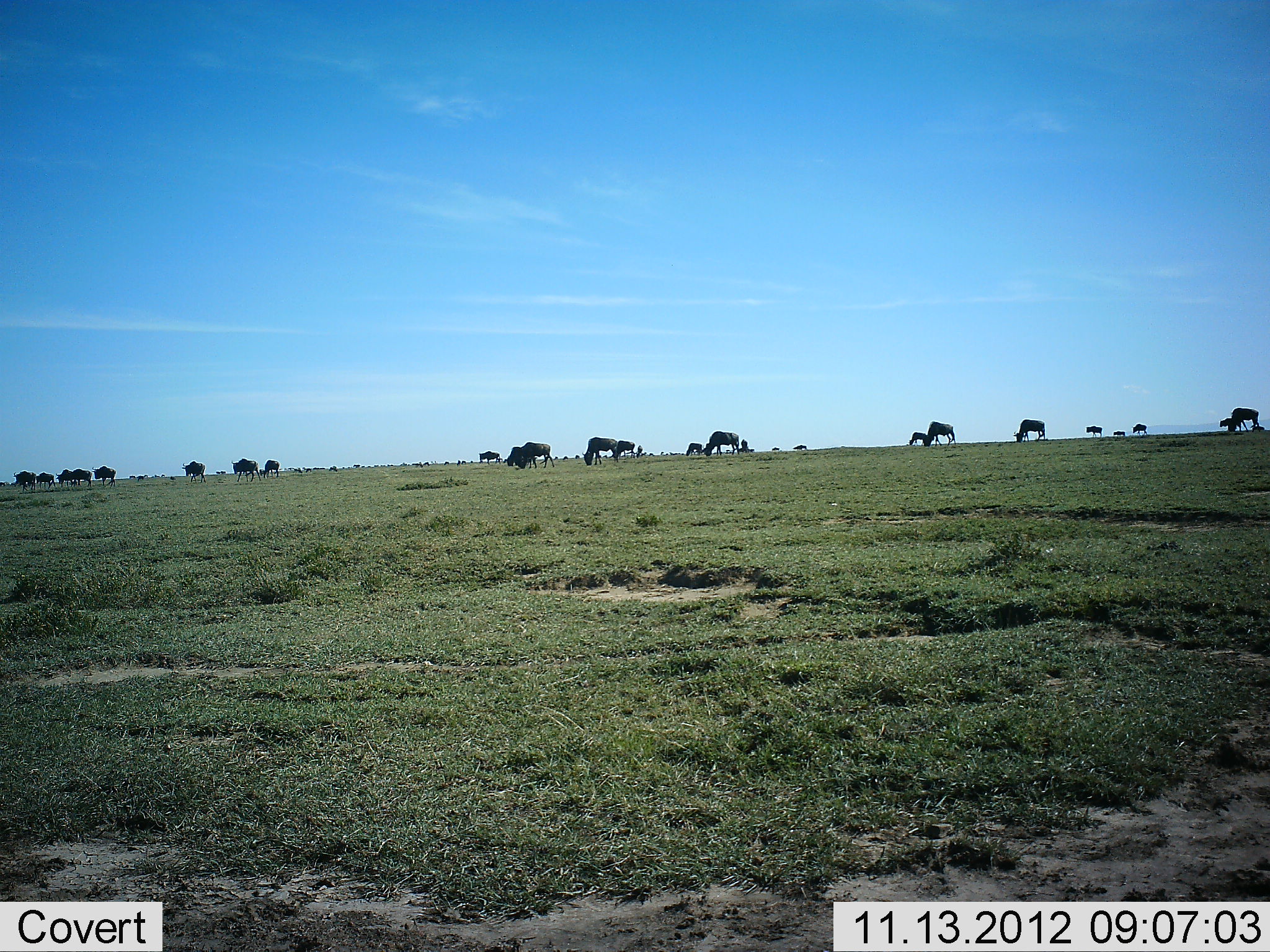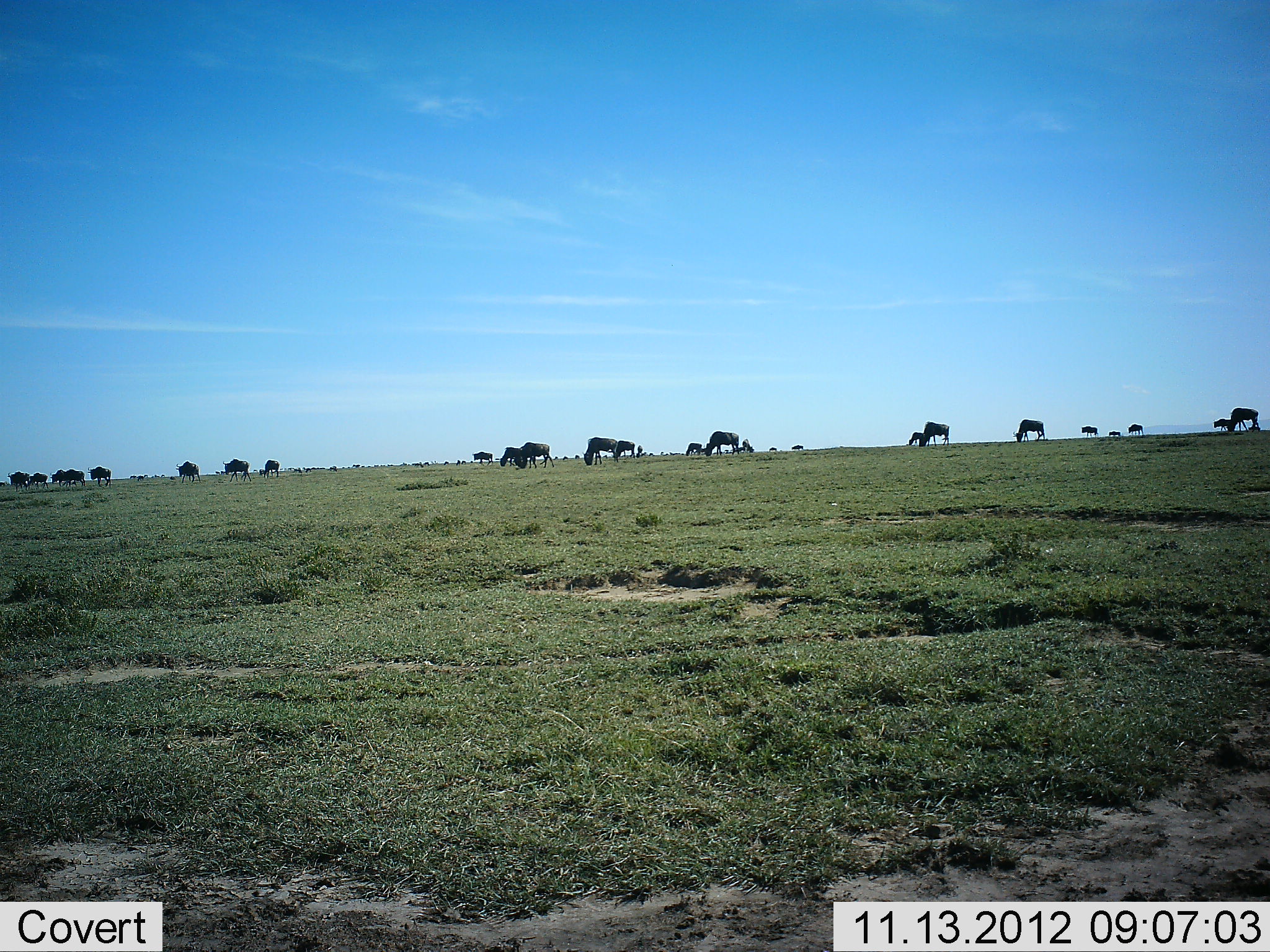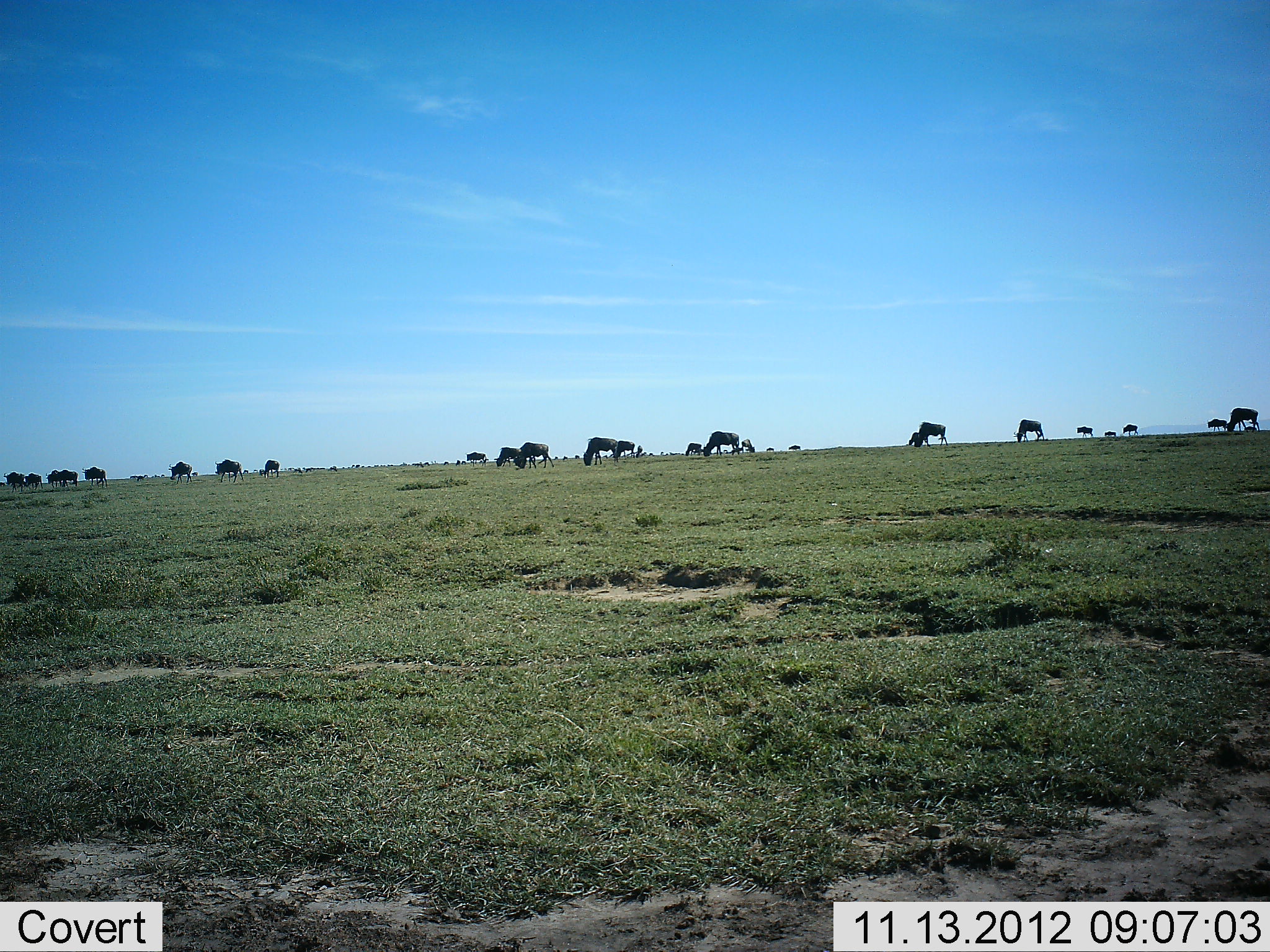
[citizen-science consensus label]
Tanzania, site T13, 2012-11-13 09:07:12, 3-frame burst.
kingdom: Animalia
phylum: Chordata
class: Mammalia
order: Artiodactyla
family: Bovidae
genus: Connochaetes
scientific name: Connochaetes taurinus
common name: blue wildebeest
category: wildebeest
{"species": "wildebeest (blue wildebeest) (Connochaetes taurinus)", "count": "11-50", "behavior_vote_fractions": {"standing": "50%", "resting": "0%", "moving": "40%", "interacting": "10%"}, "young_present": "0%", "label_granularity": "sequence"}